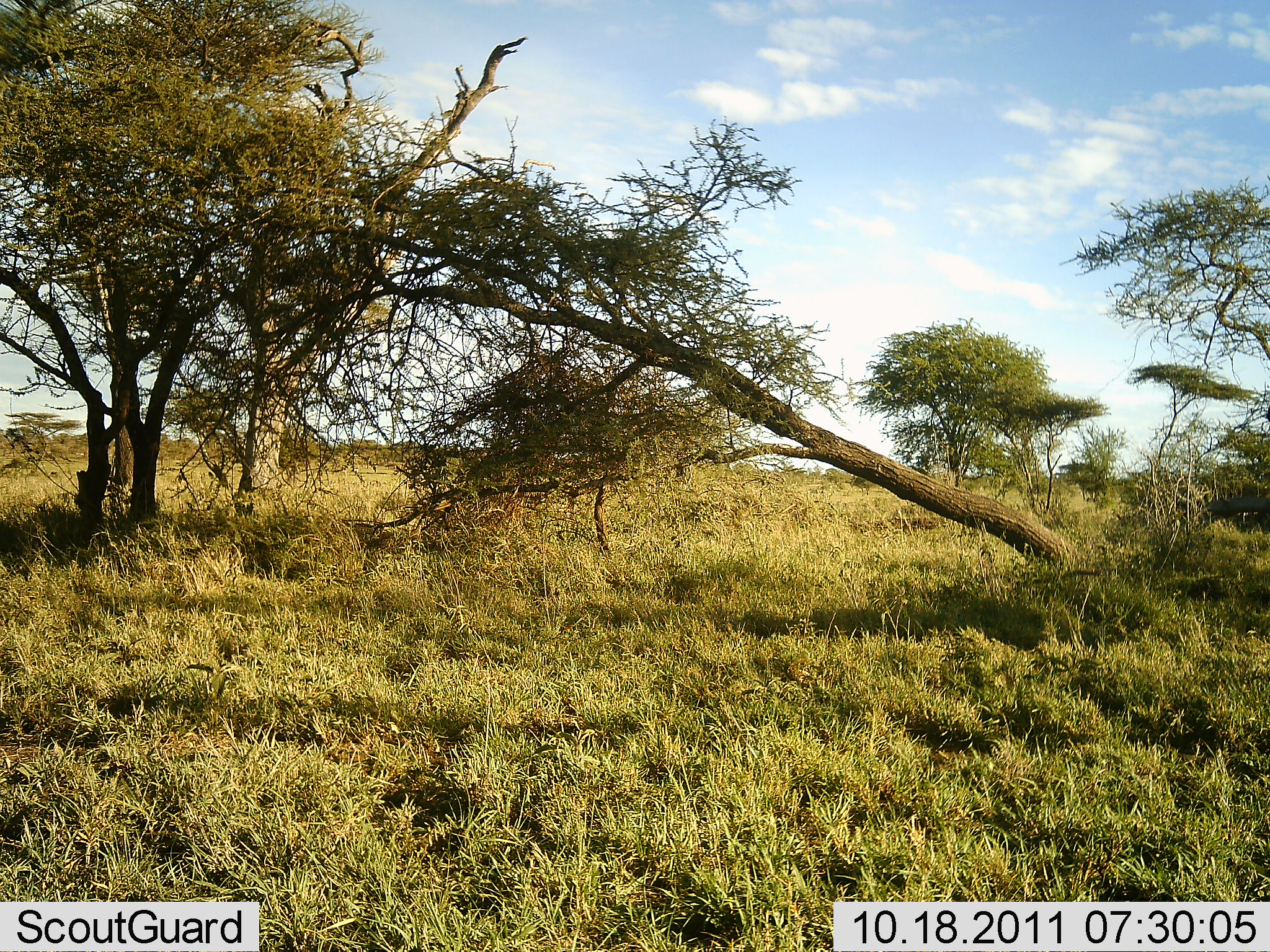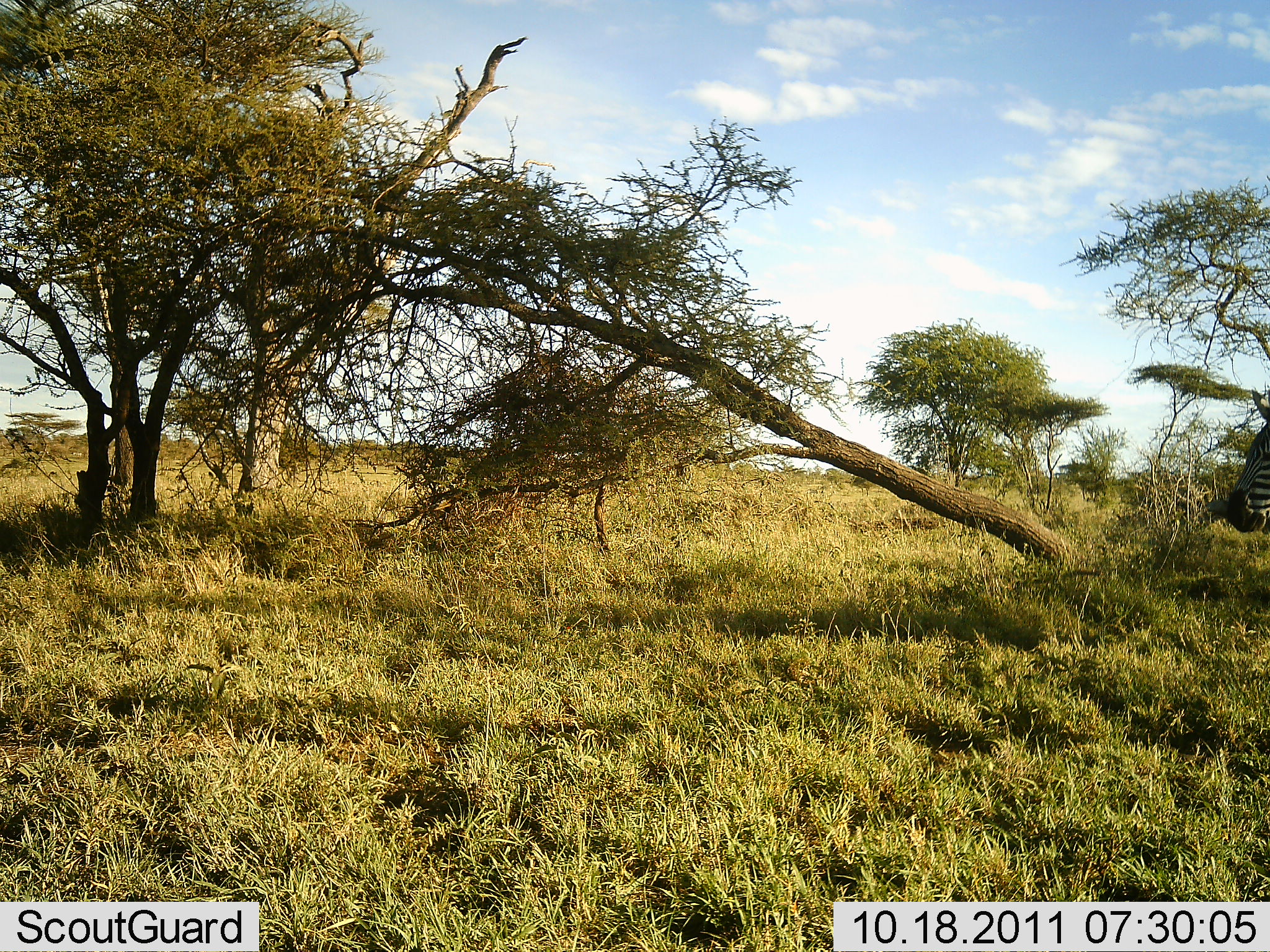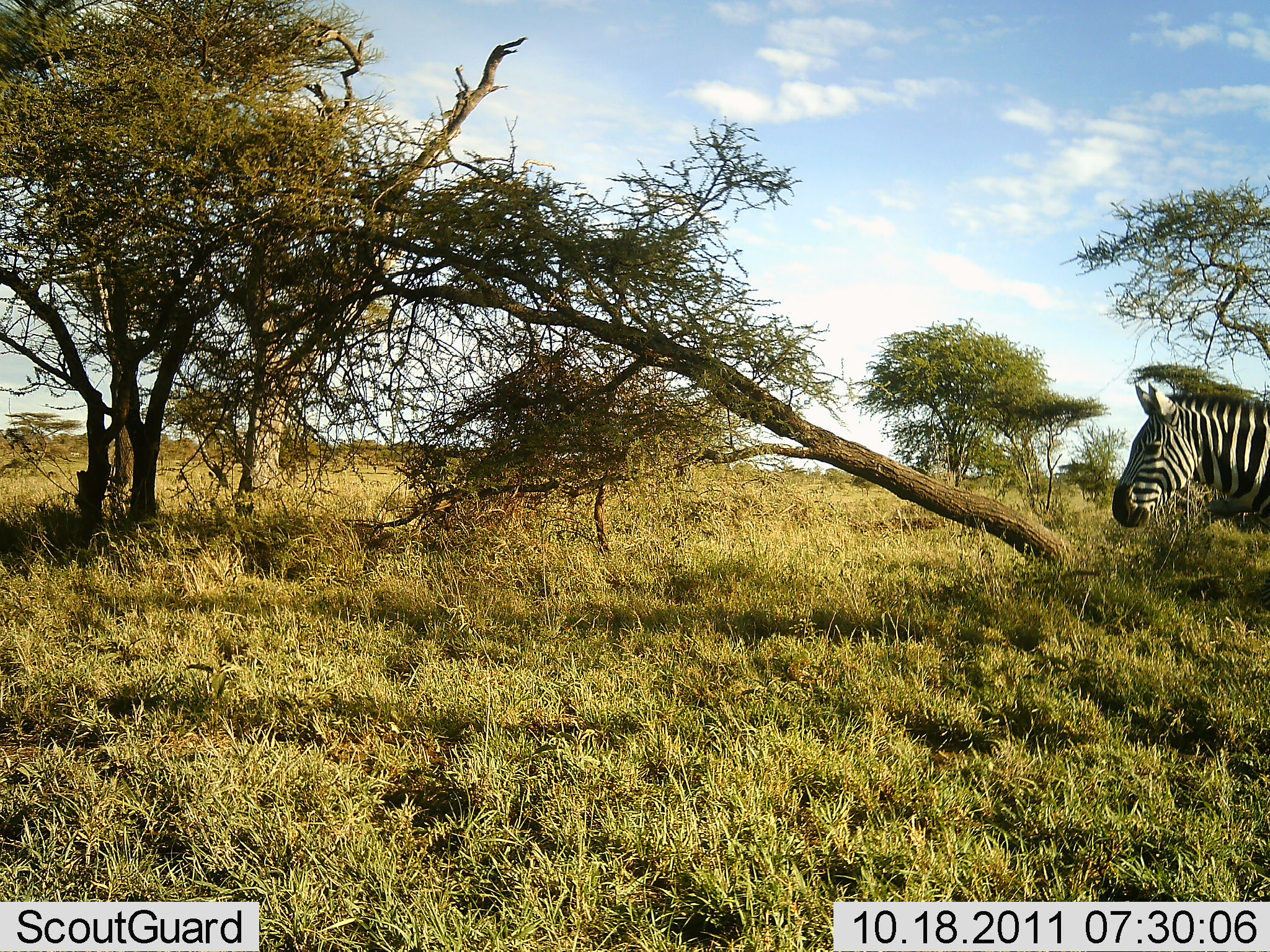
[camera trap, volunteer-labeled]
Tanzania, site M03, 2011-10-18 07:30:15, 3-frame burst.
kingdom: Animalia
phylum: Chordata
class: Mammalia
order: Perissodactyla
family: Equidae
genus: Equus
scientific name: Equus quagga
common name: plains zebra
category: zebra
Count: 1.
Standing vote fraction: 0%.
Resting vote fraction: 0%.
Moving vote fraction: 100%.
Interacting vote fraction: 0%.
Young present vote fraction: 0%.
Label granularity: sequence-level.